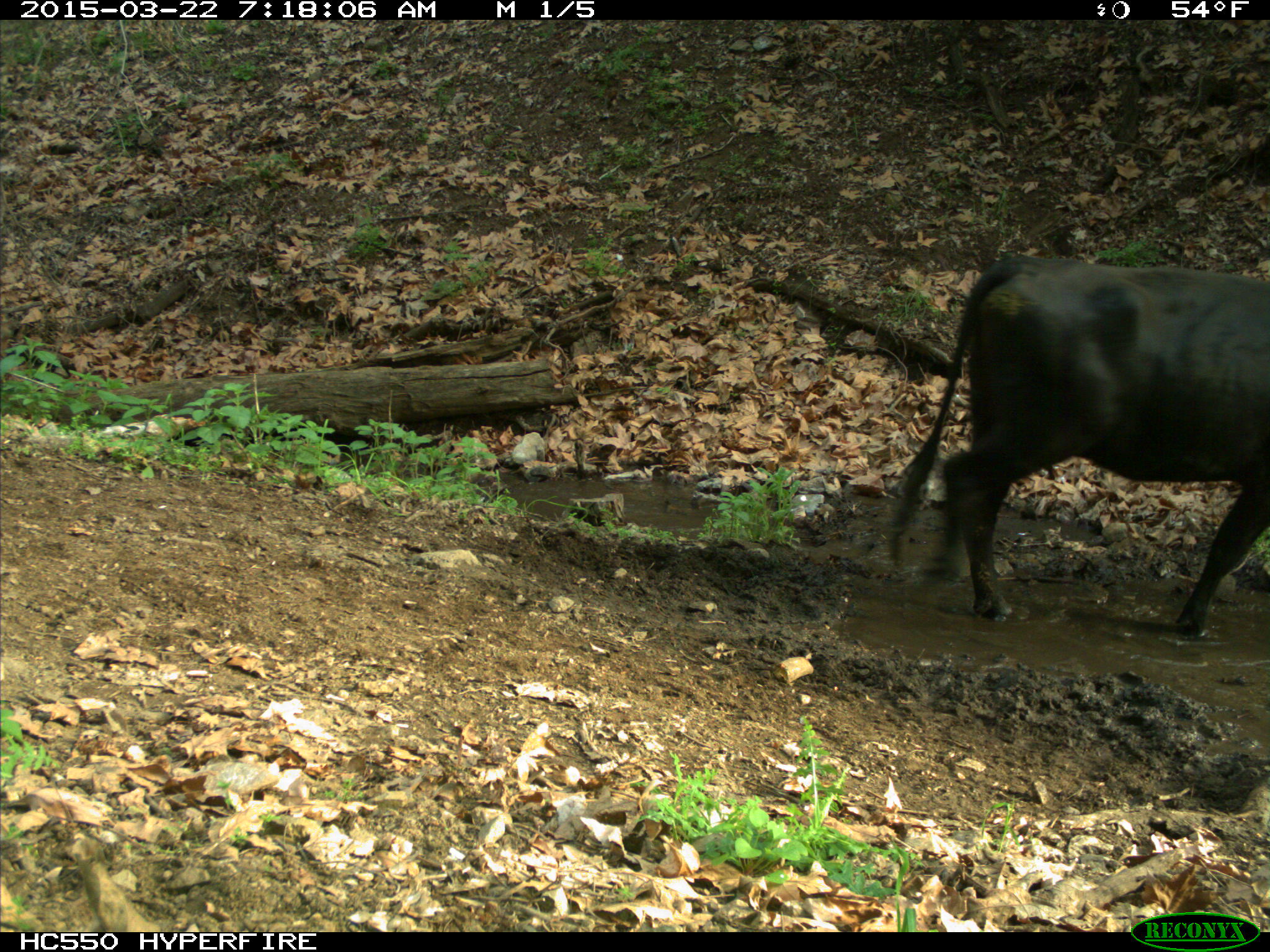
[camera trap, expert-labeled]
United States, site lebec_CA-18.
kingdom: Animalia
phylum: Chordata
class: Mammalia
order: Artiodactyla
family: Bovidae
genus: Bos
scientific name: Bos taurus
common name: domestic cow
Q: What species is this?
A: Bos taurus (domestic cow).